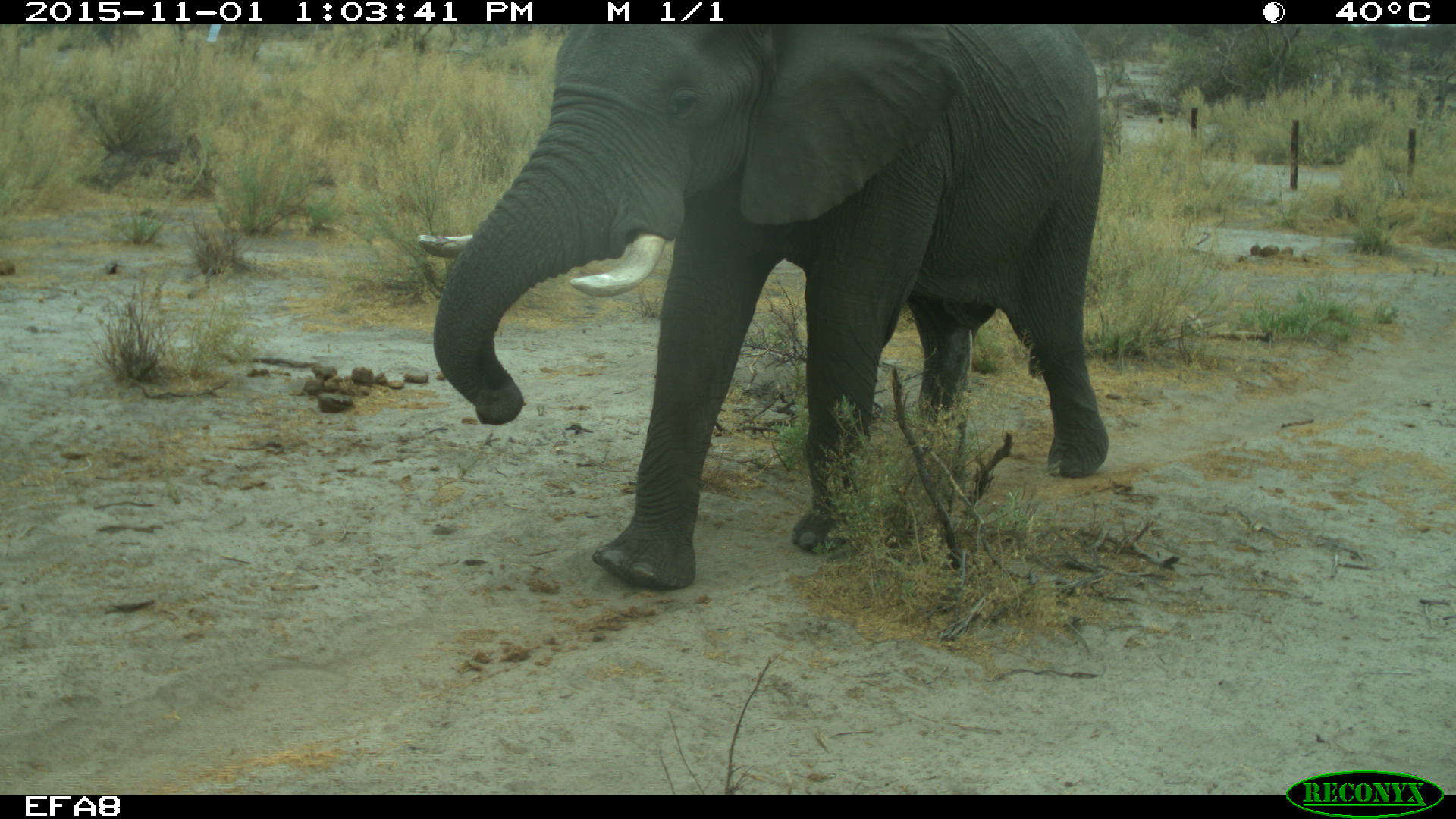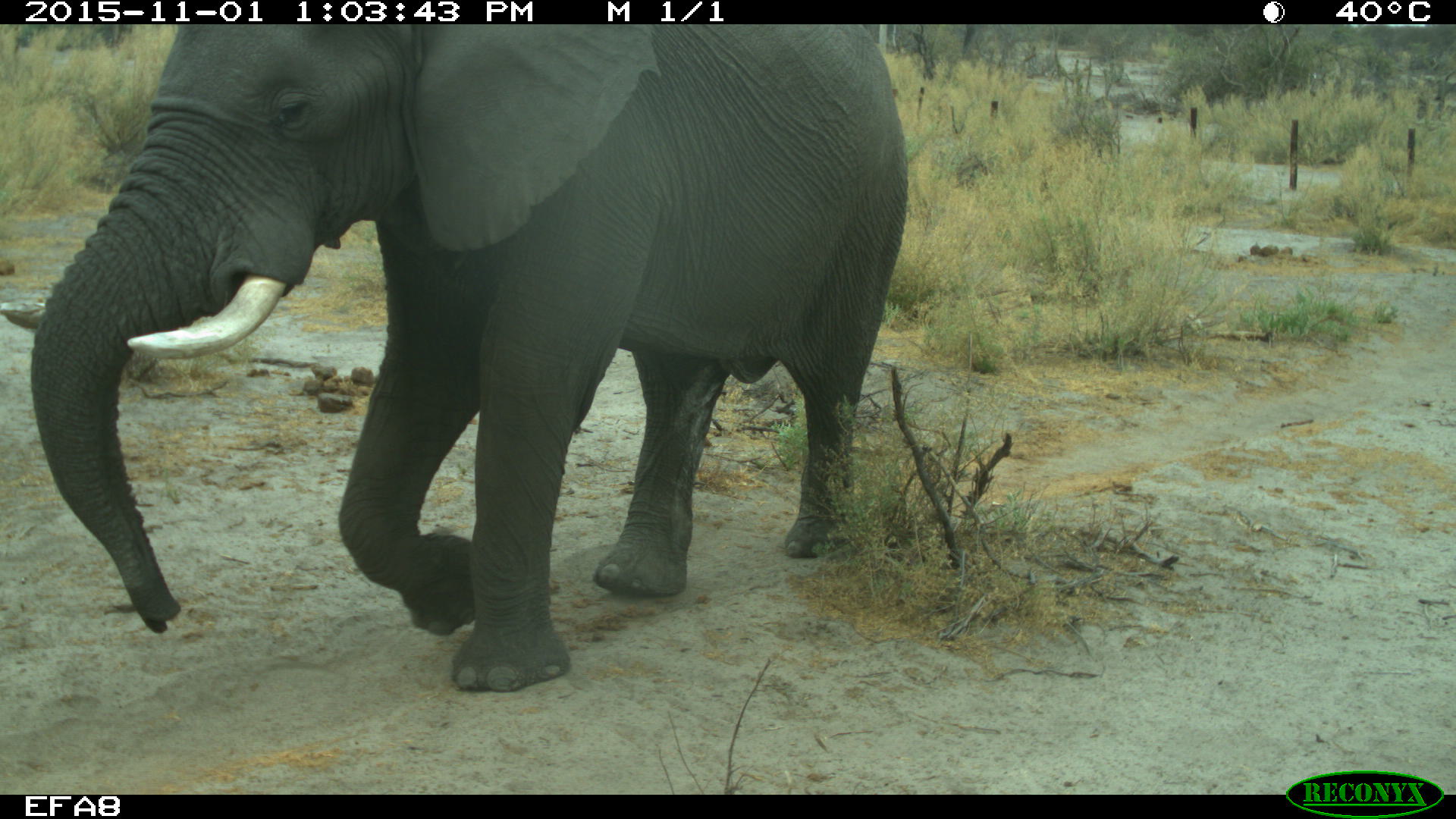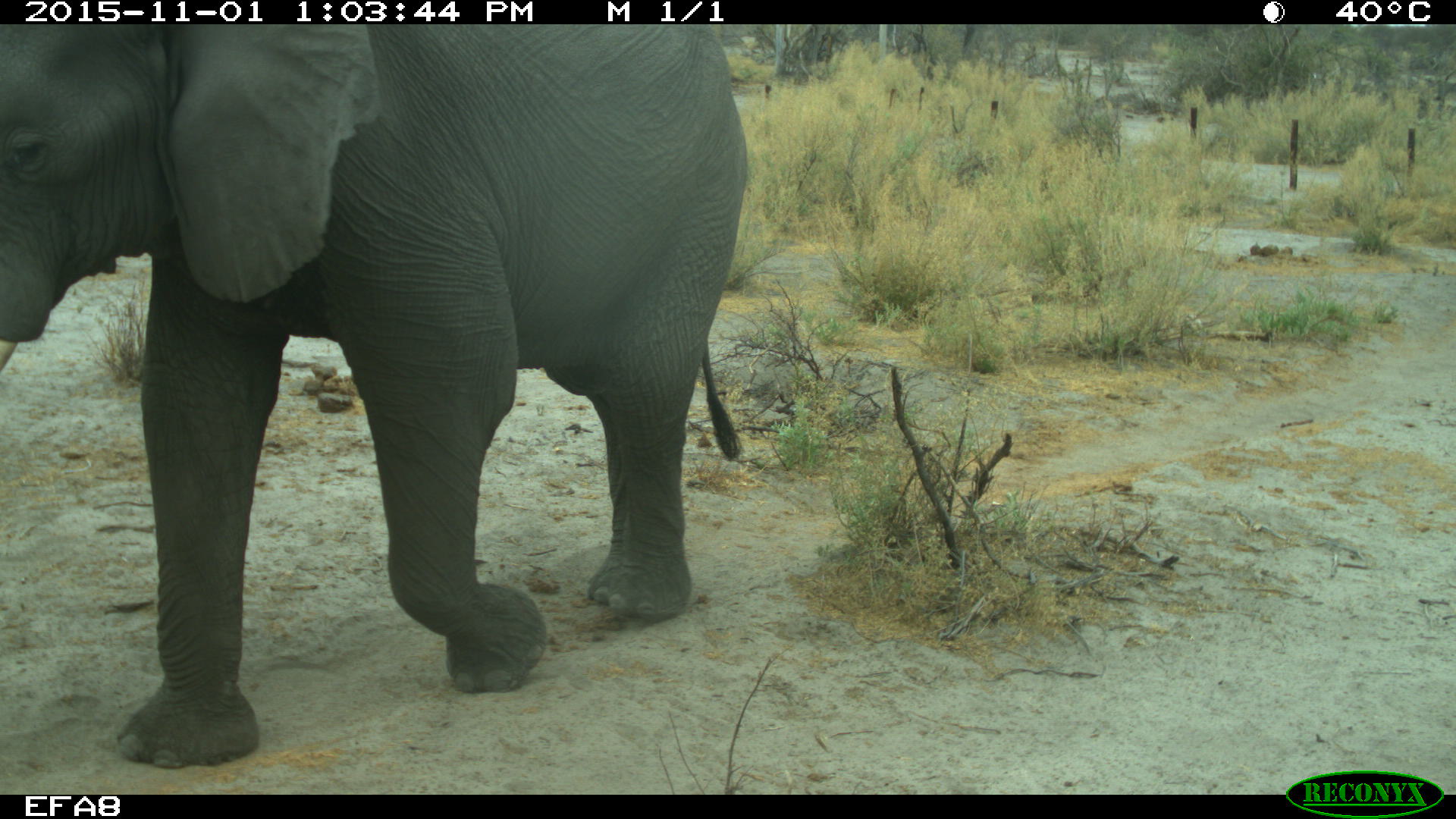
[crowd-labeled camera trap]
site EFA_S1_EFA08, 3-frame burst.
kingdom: Animalia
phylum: Chordata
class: Mammalia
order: Proboscidea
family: Elephantidae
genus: Loxodonta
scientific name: Loxodonta africana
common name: african bush elephant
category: elephant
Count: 1.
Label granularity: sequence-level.